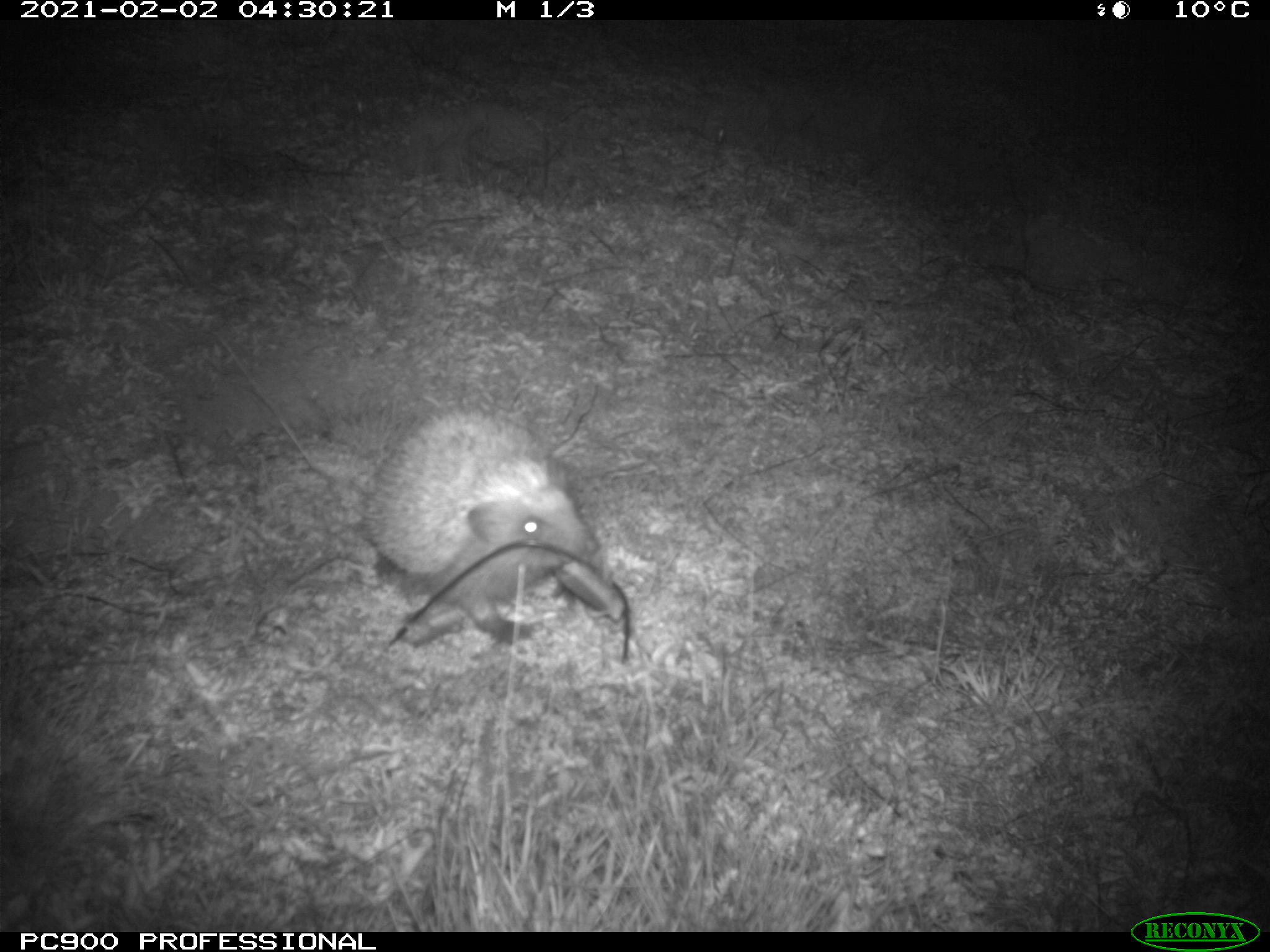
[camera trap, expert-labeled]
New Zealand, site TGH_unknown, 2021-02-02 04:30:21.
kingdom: Animalia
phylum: Chordata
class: Mammalia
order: Eulipotyphla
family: Erinaceidae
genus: Erinaceus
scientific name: Erinaceus europaeus europaeus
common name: european hedgehog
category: hedgehog